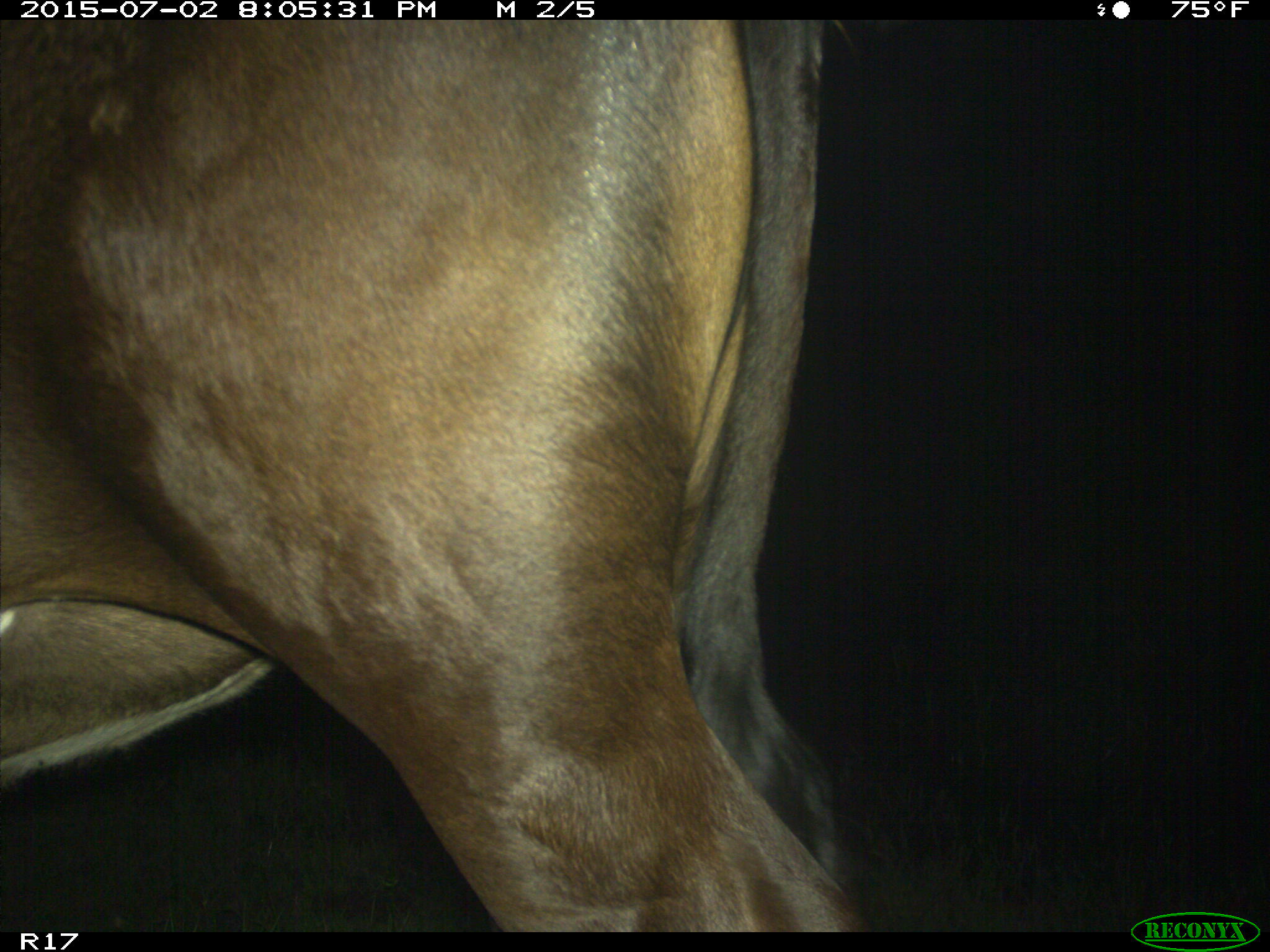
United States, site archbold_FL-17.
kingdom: Animalia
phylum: Chordata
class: Mammalia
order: Artiodactyla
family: Bovidae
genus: Bos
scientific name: Bos taurus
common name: domestic cow